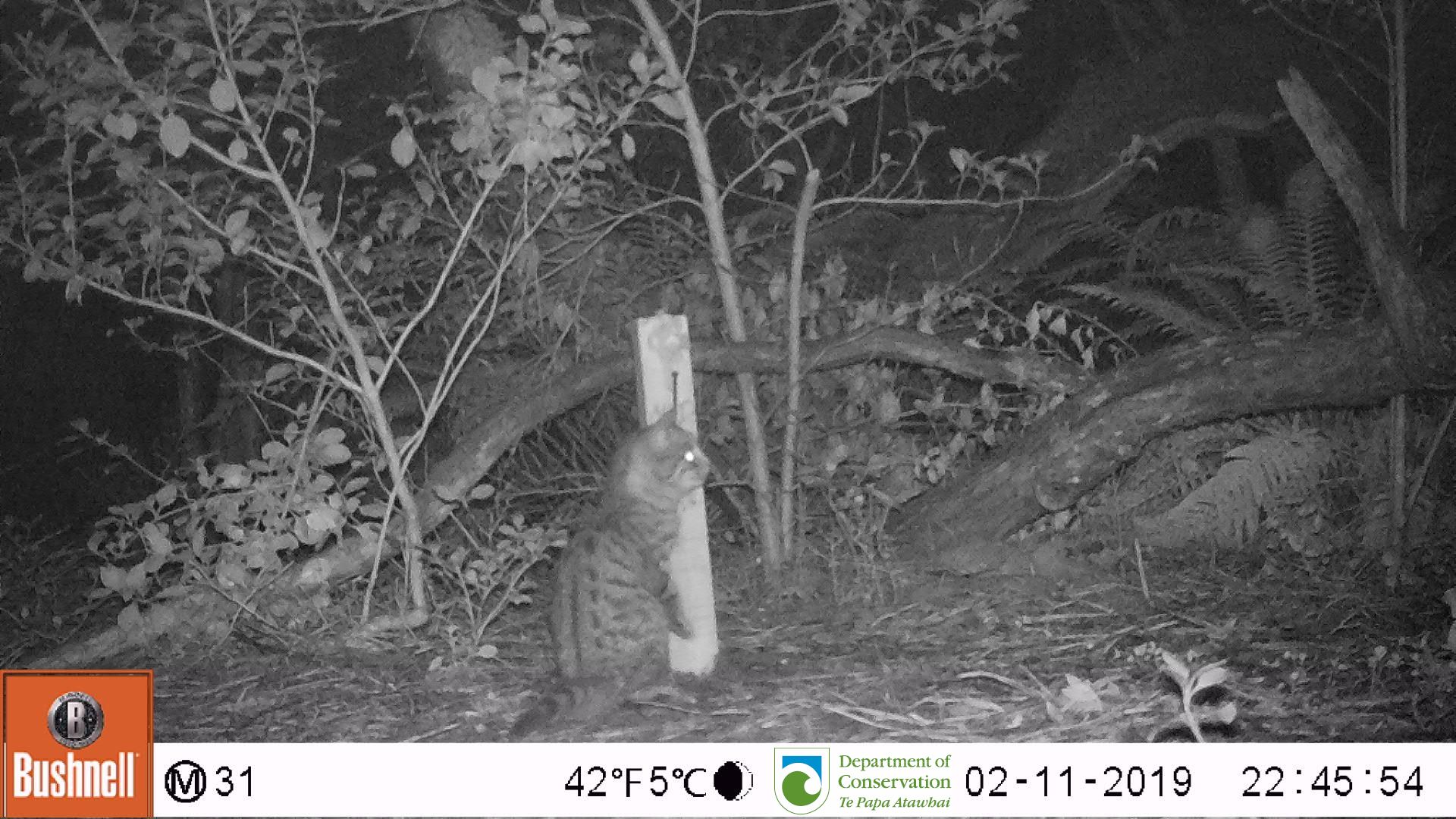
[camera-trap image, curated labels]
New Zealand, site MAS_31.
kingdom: Animalia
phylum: Chordata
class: Mammalia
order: Carnivora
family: Felidae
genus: Felis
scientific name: Felis catus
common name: domestic cat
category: cat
Cat (domestic cat) (Felis catus).